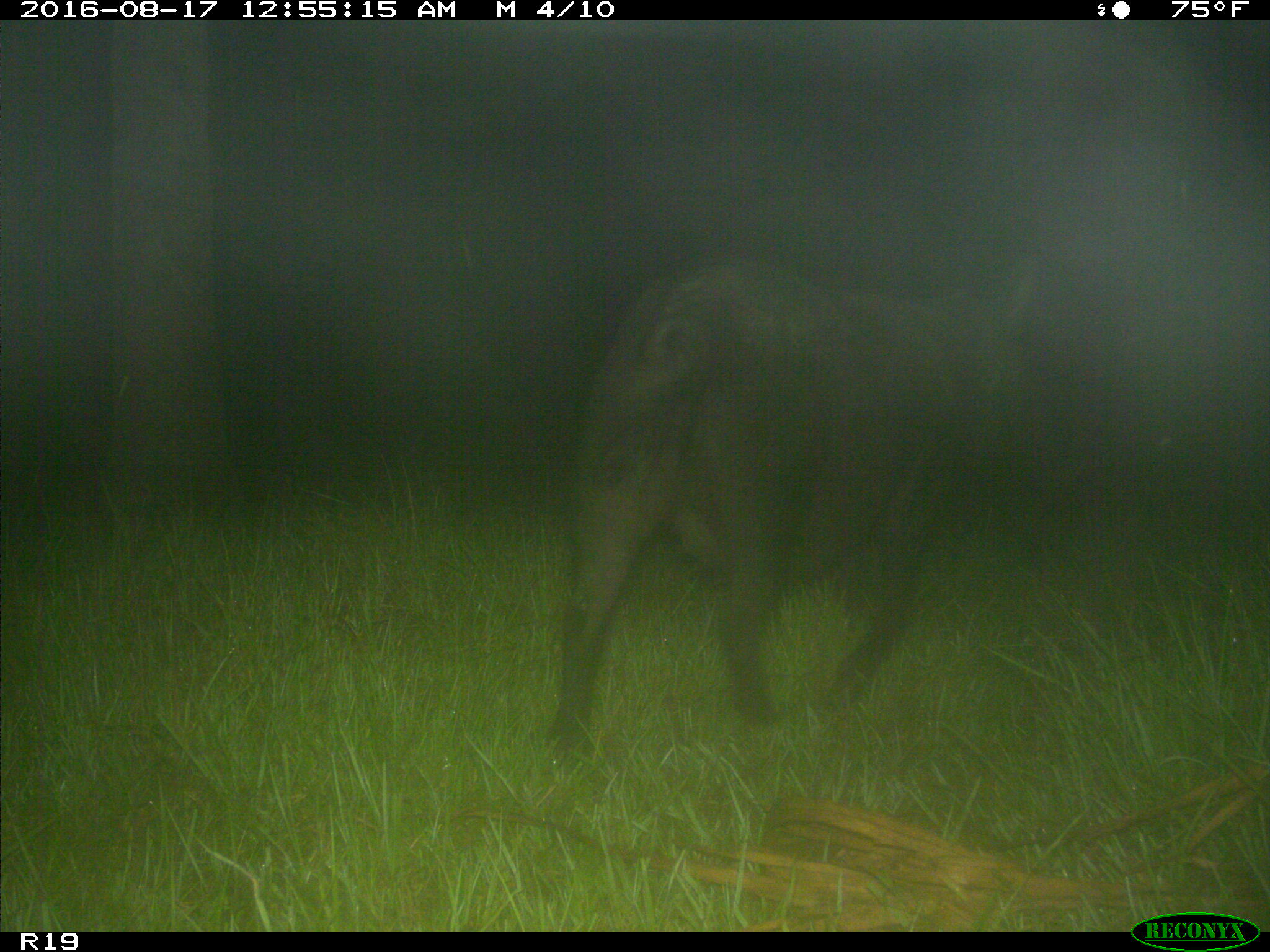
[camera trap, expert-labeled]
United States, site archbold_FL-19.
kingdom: Animalia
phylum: Chordata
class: Mammalia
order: Artiodactyla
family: Suidae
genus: Sus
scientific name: Sus scrofa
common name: wild boar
Sus scrofa (wild boar).